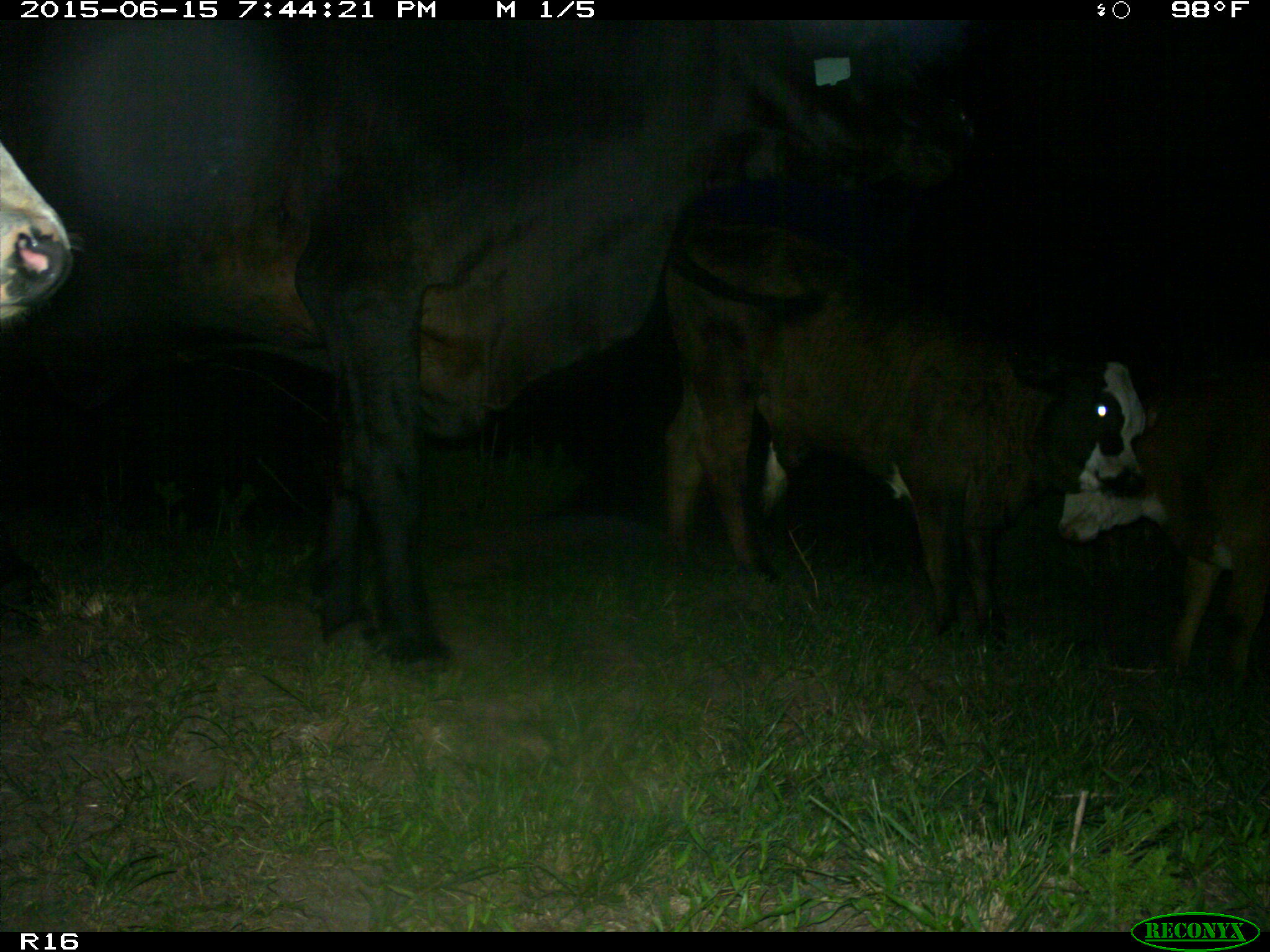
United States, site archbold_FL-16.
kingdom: Animalia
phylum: Chordata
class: Mammalia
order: Artiodactyla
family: Bovidae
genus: Bos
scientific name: Bos taurus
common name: domestic cow